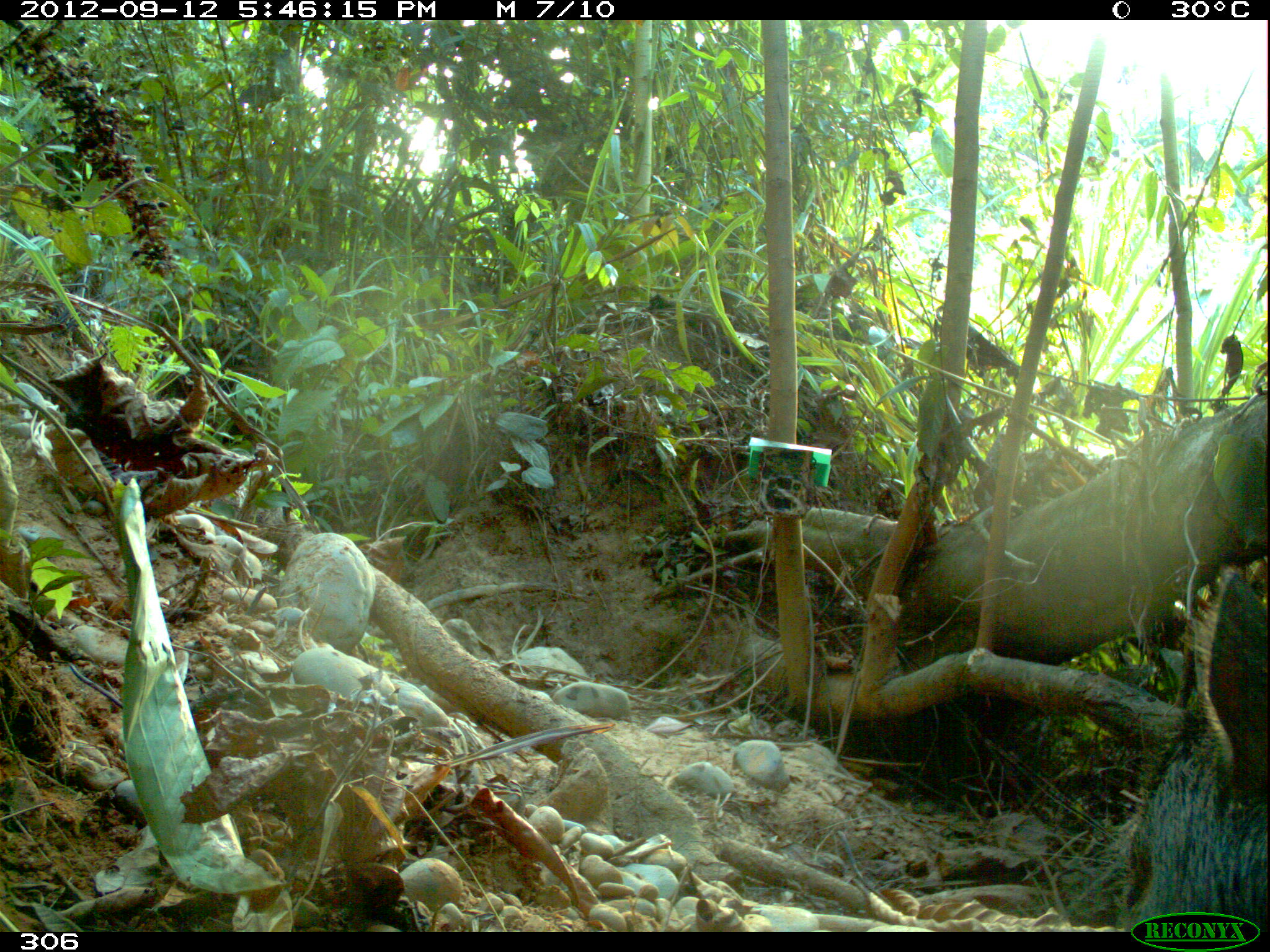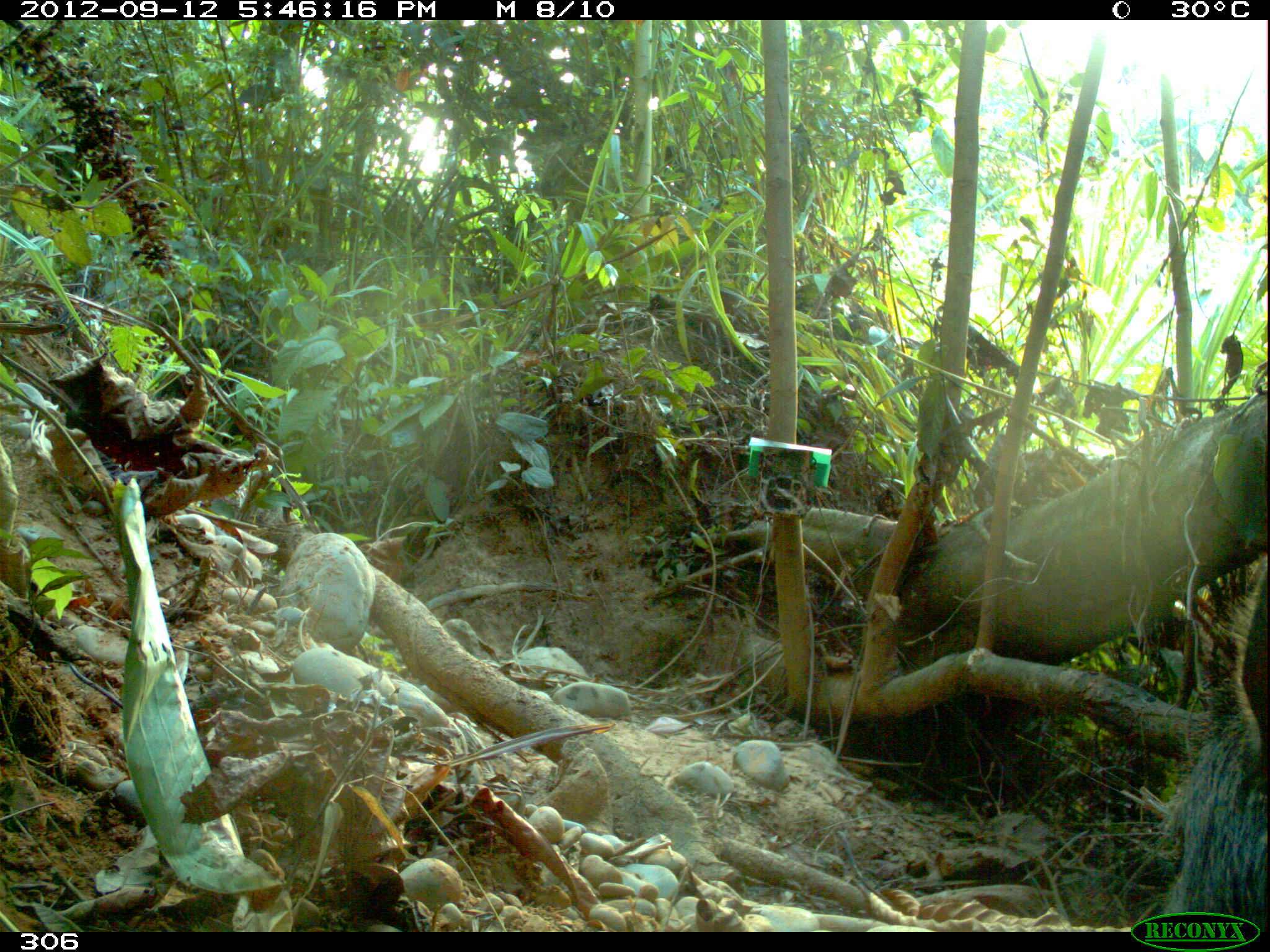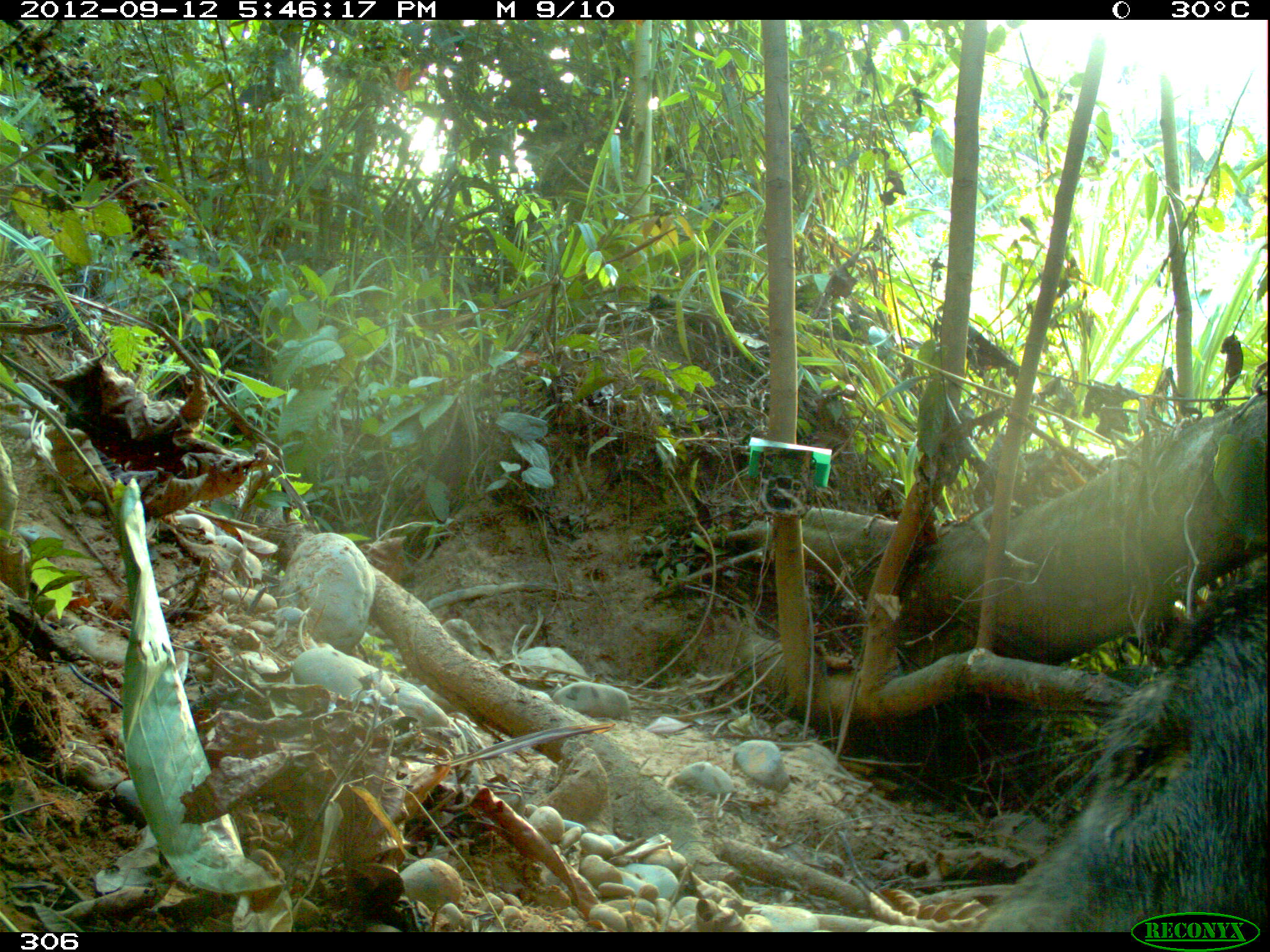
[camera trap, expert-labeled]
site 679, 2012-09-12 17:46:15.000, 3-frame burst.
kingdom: Animalia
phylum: Chordata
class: Mammalia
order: Artiodactyla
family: Tayassuidae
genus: Tayassu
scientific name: Tayassu pecari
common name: white-lipped peccary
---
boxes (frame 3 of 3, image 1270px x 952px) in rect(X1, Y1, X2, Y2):
tayassu pecari: rect(973, 568, 1270, 932)